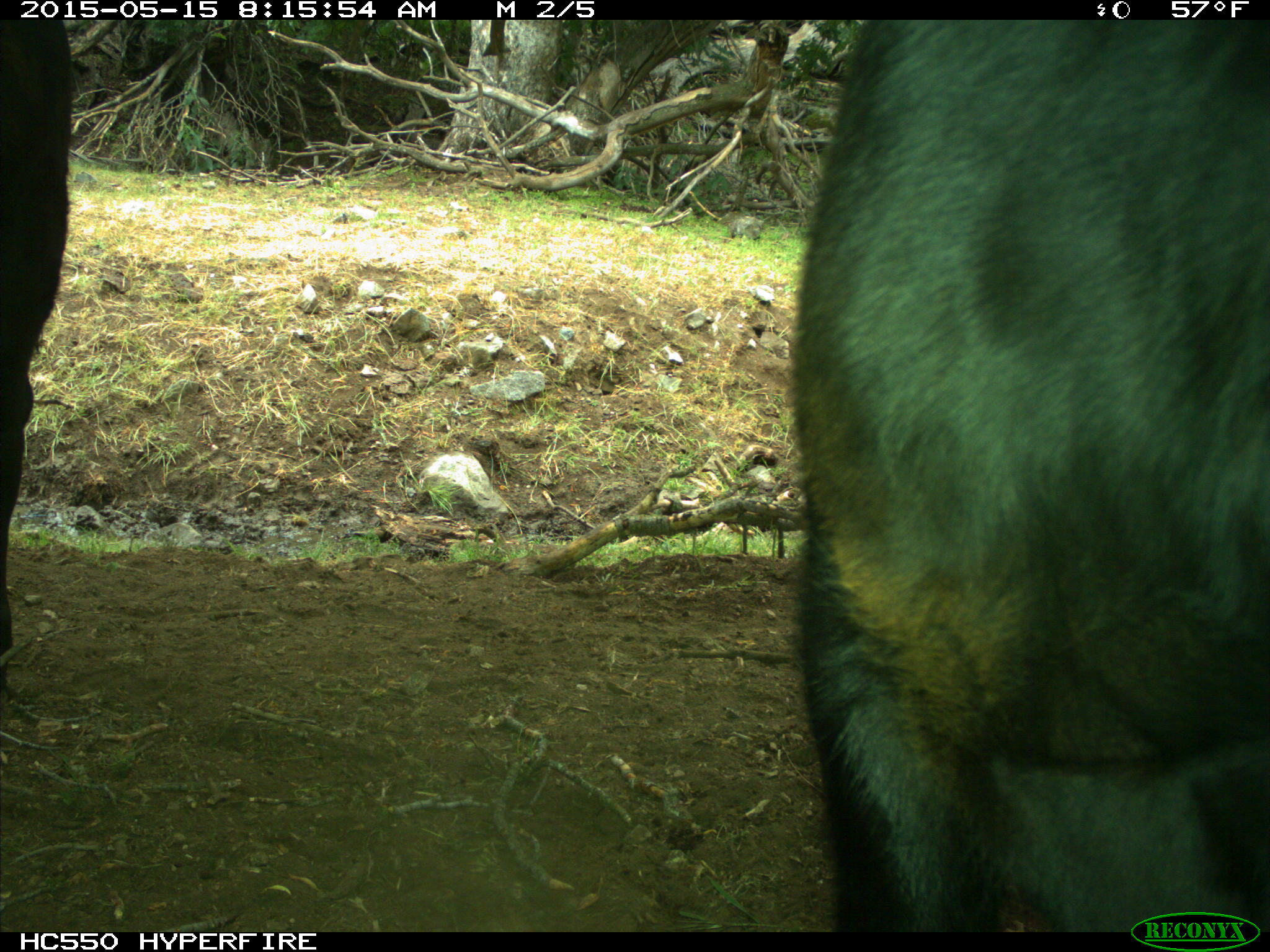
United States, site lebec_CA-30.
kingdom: Animalia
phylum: Chordata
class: Mammalia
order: Artiodactyla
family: Bovidae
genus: Bos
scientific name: Bos taurus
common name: domestic cow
Bos taurus (domestic cow).